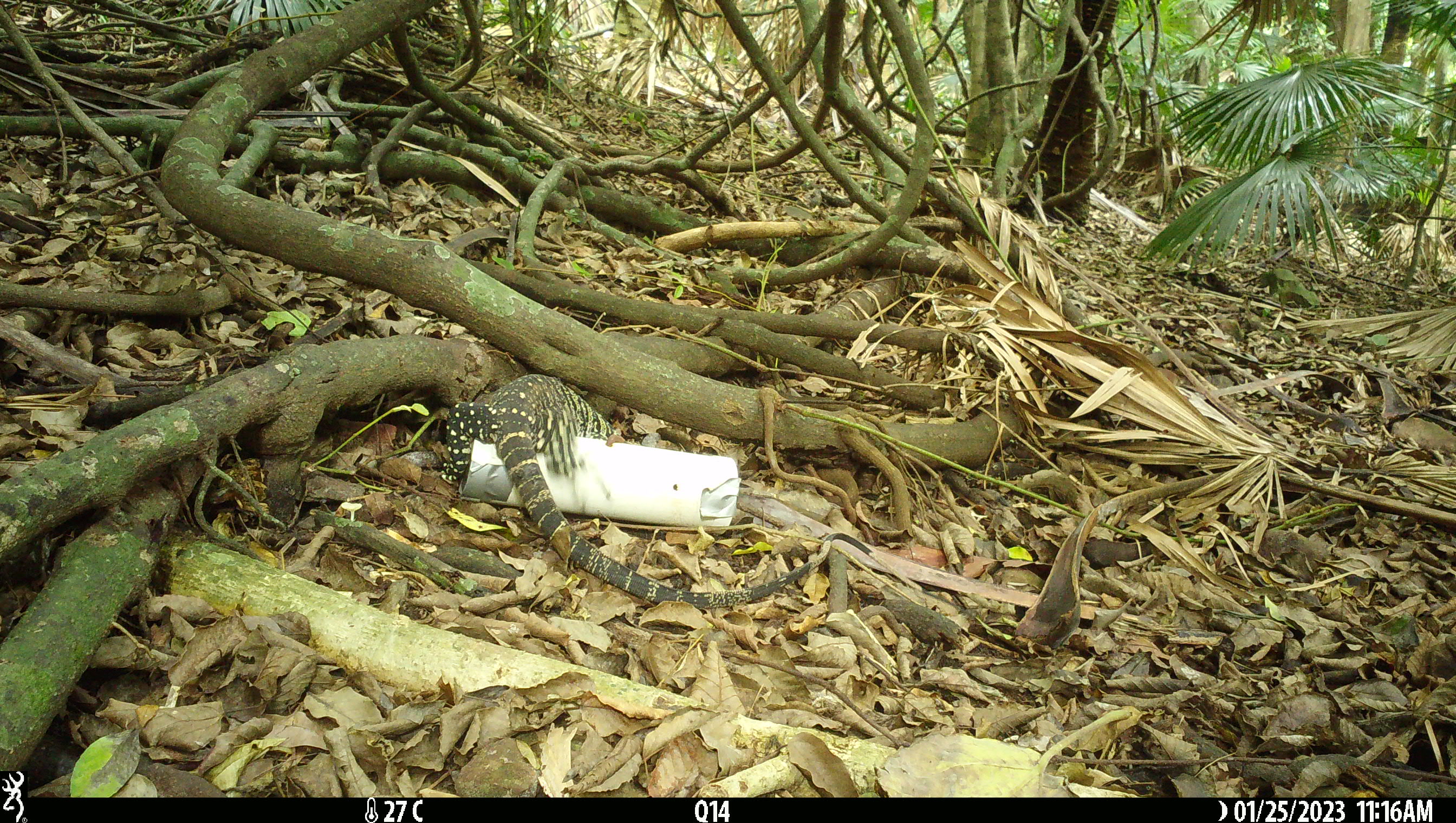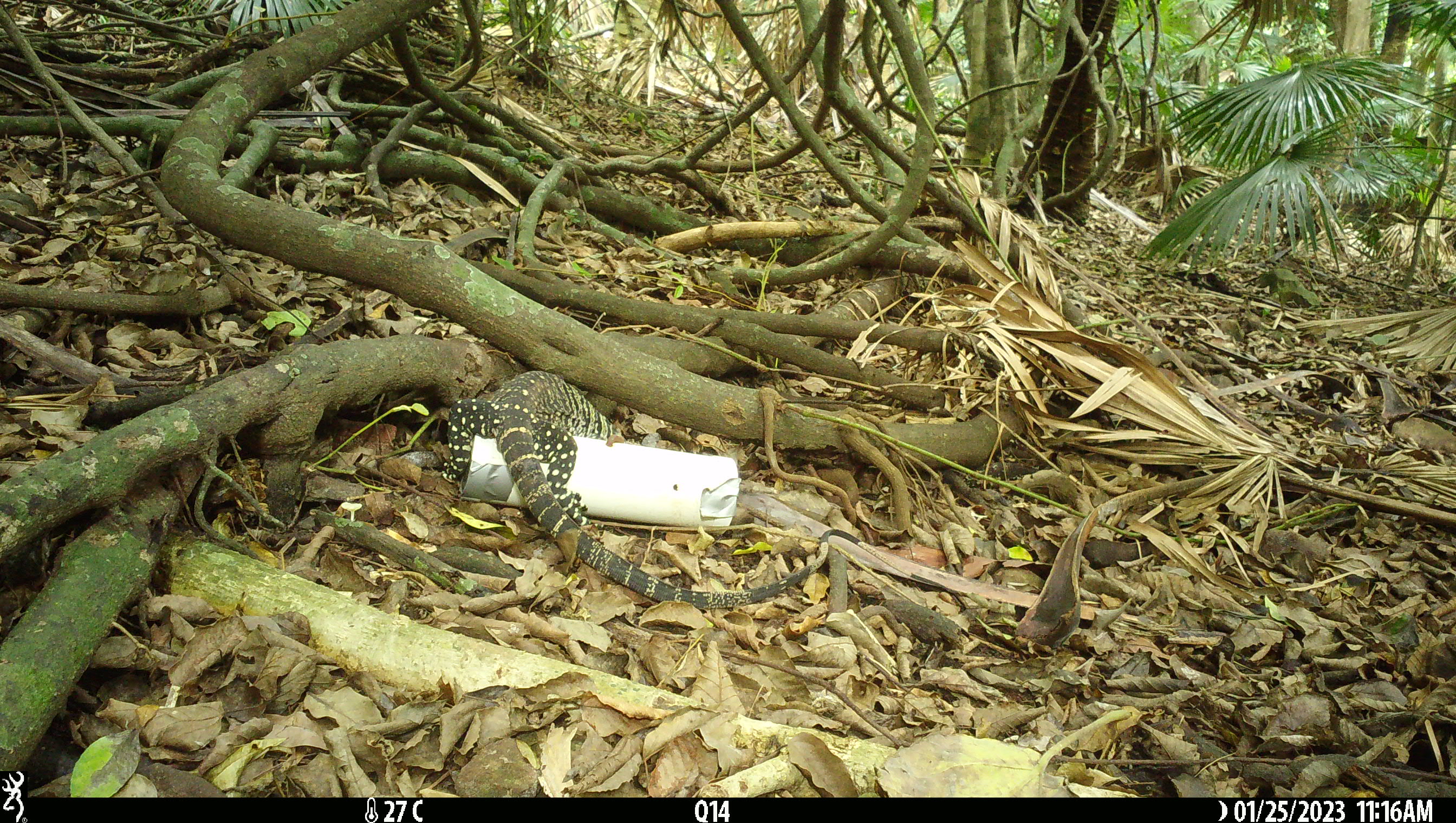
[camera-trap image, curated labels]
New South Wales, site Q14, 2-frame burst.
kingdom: Animalia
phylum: Chordata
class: Reptilia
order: Squamata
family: Varanidae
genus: Varanus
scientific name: Varanus varius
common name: lace monitor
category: goanna